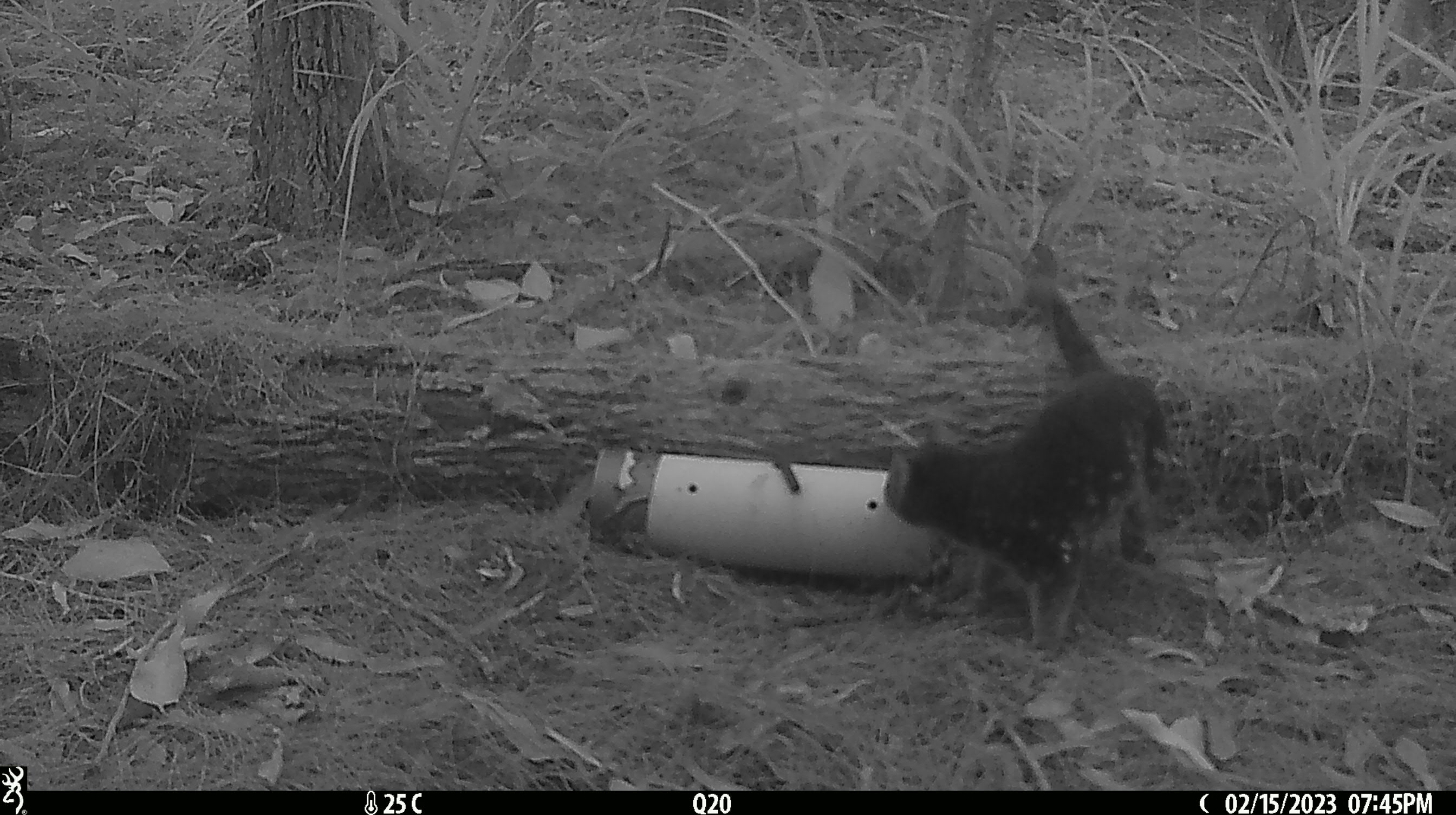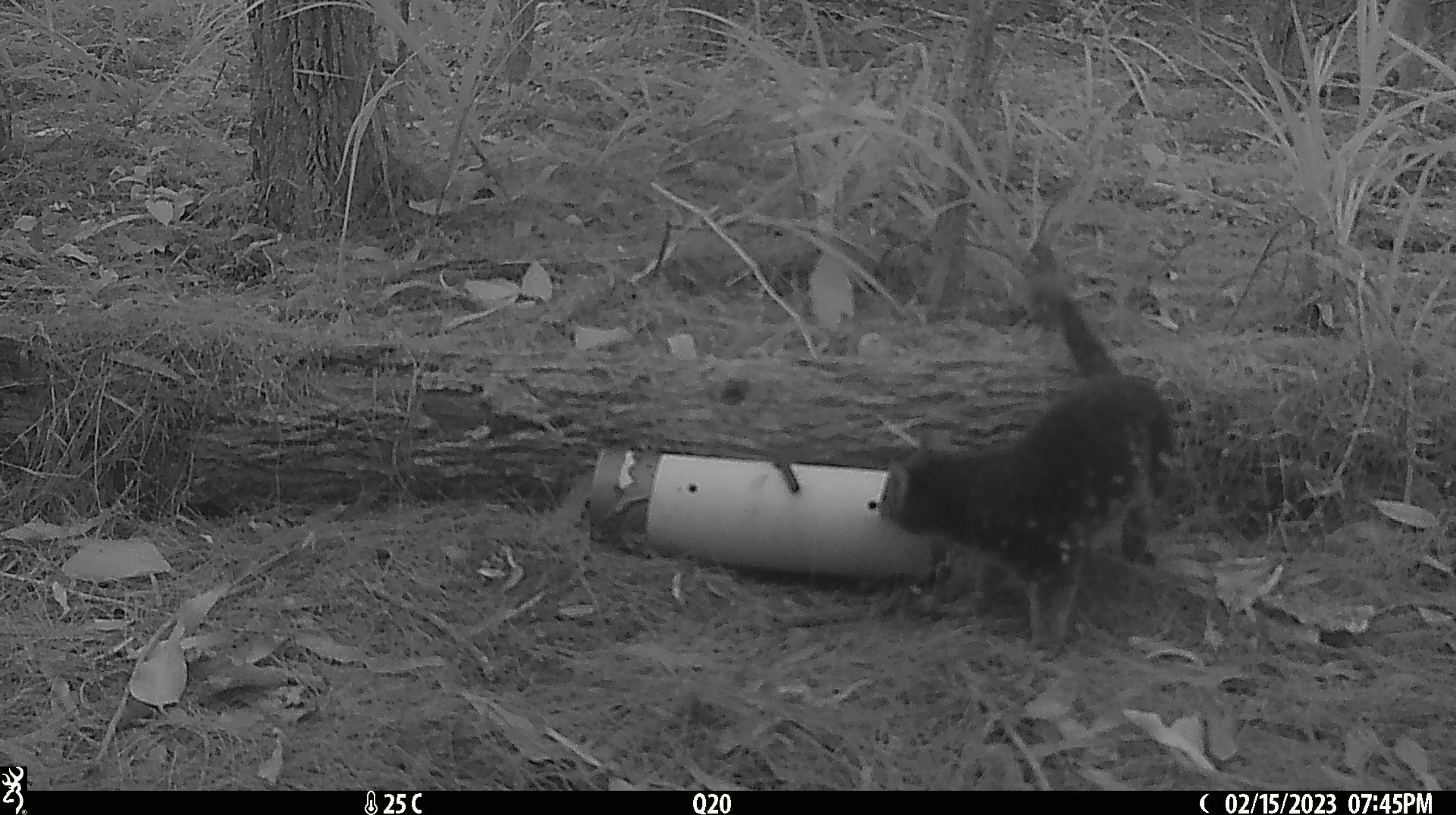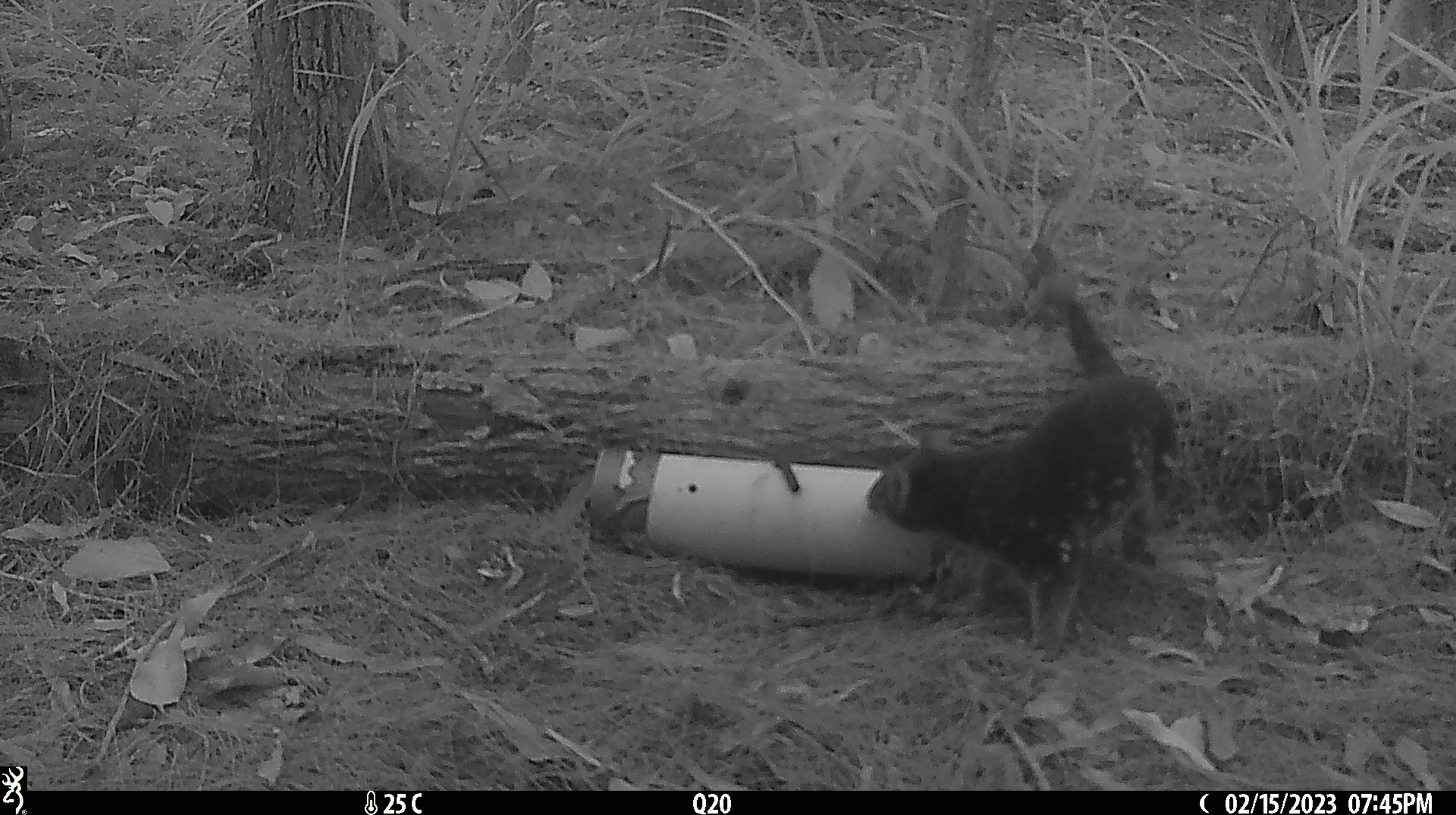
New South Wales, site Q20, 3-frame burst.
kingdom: Animalia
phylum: Chordata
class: Mammalia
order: Dasyuromorphia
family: Dasyuridae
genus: Dasyurus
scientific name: Dasyurus maculatus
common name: spotted-tailed quoll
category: quoll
Quoll (spotted-tailed quoll) (Dasyurus maculatus).